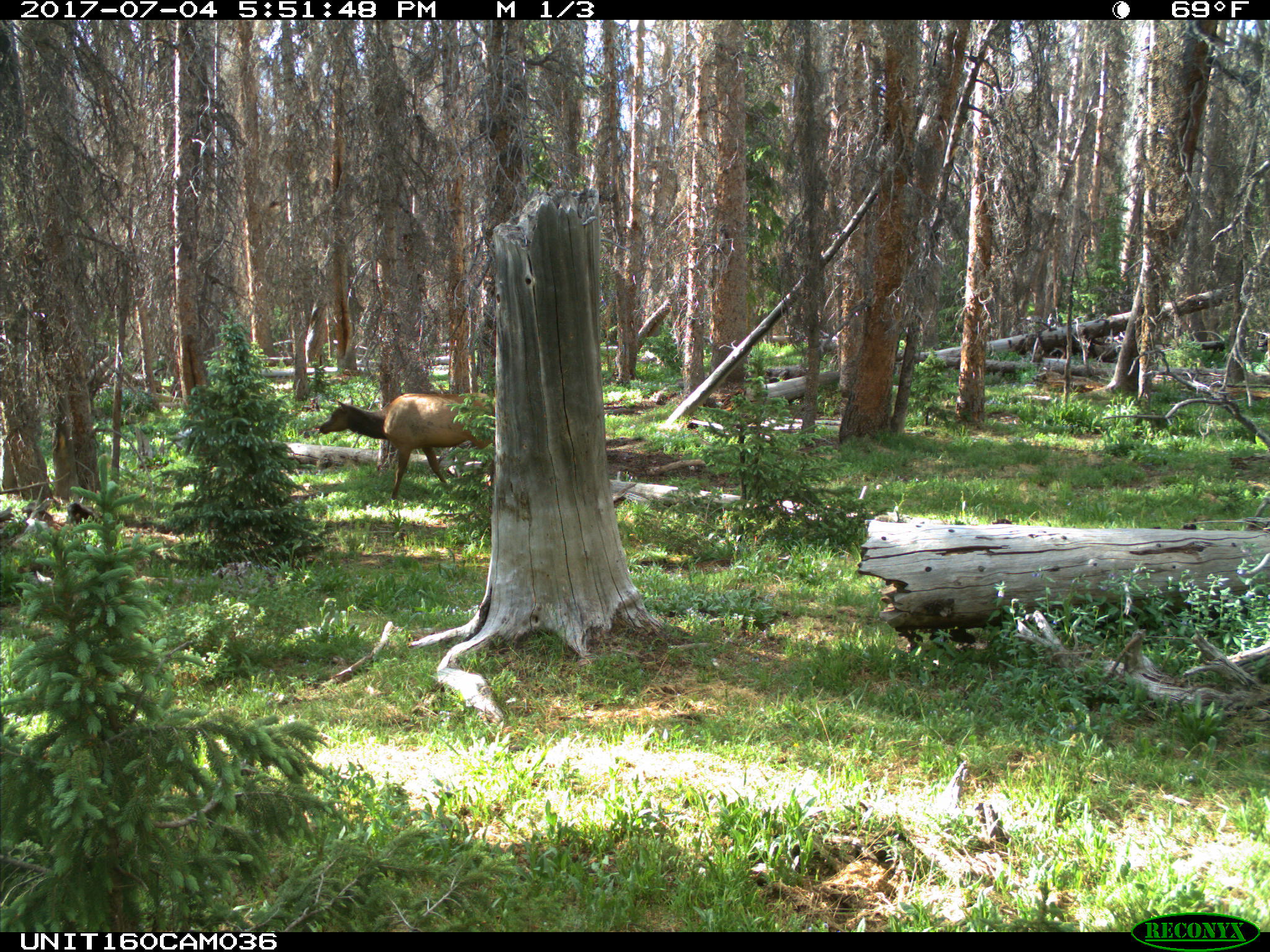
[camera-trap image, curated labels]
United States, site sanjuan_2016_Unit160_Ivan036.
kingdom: Animalia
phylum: Chordata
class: Mammalia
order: Artiodactyla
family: Cervidae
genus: Cervus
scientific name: Cervus elaphus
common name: red deer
Cervus elaphus (red deer).